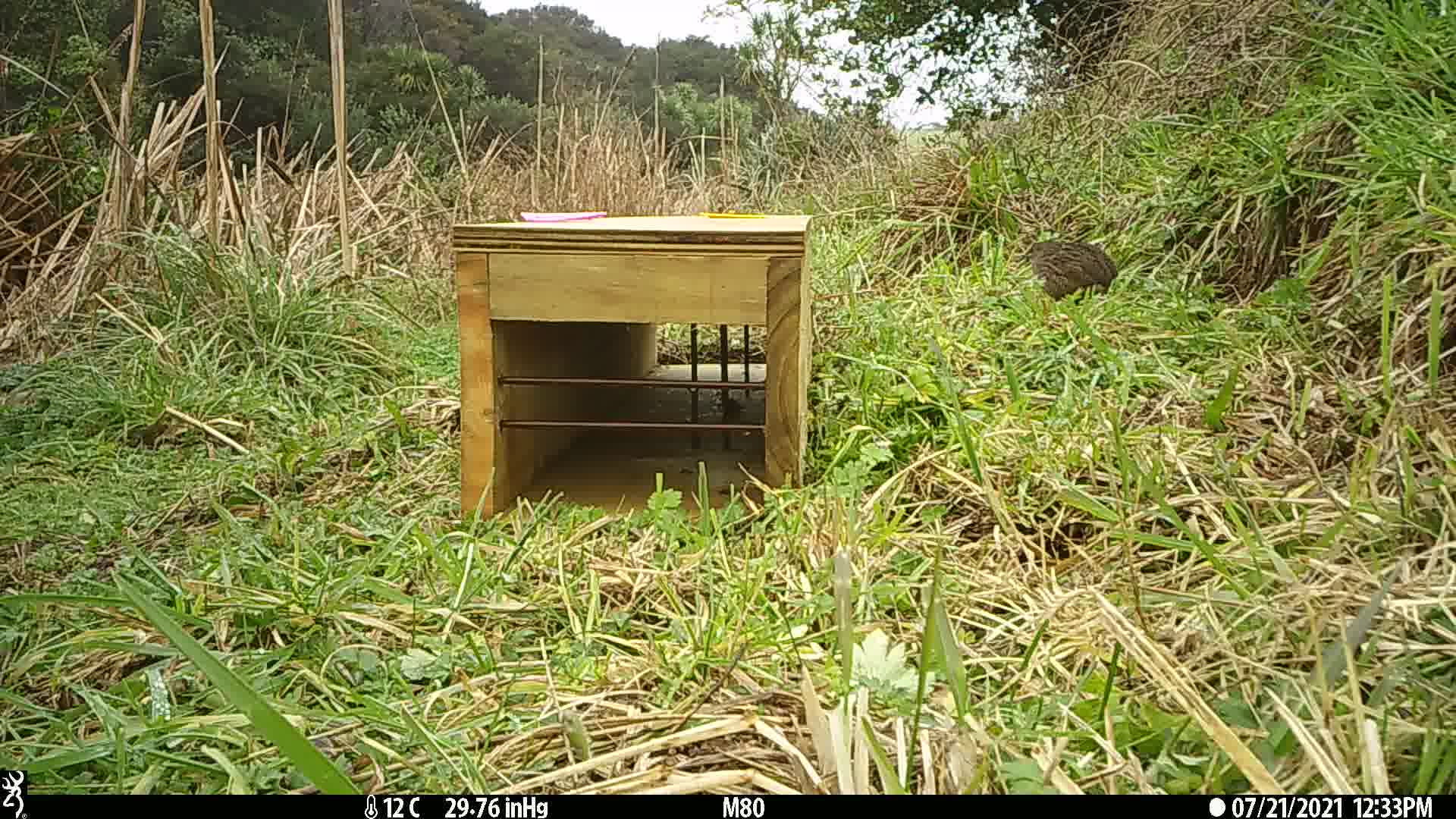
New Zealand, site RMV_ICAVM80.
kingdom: Animalia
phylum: Chordata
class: Aves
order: Galliformes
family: Phasianidae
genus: Synoicus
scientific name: Synoicus ypsilophorus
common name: brown quail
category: quail brown